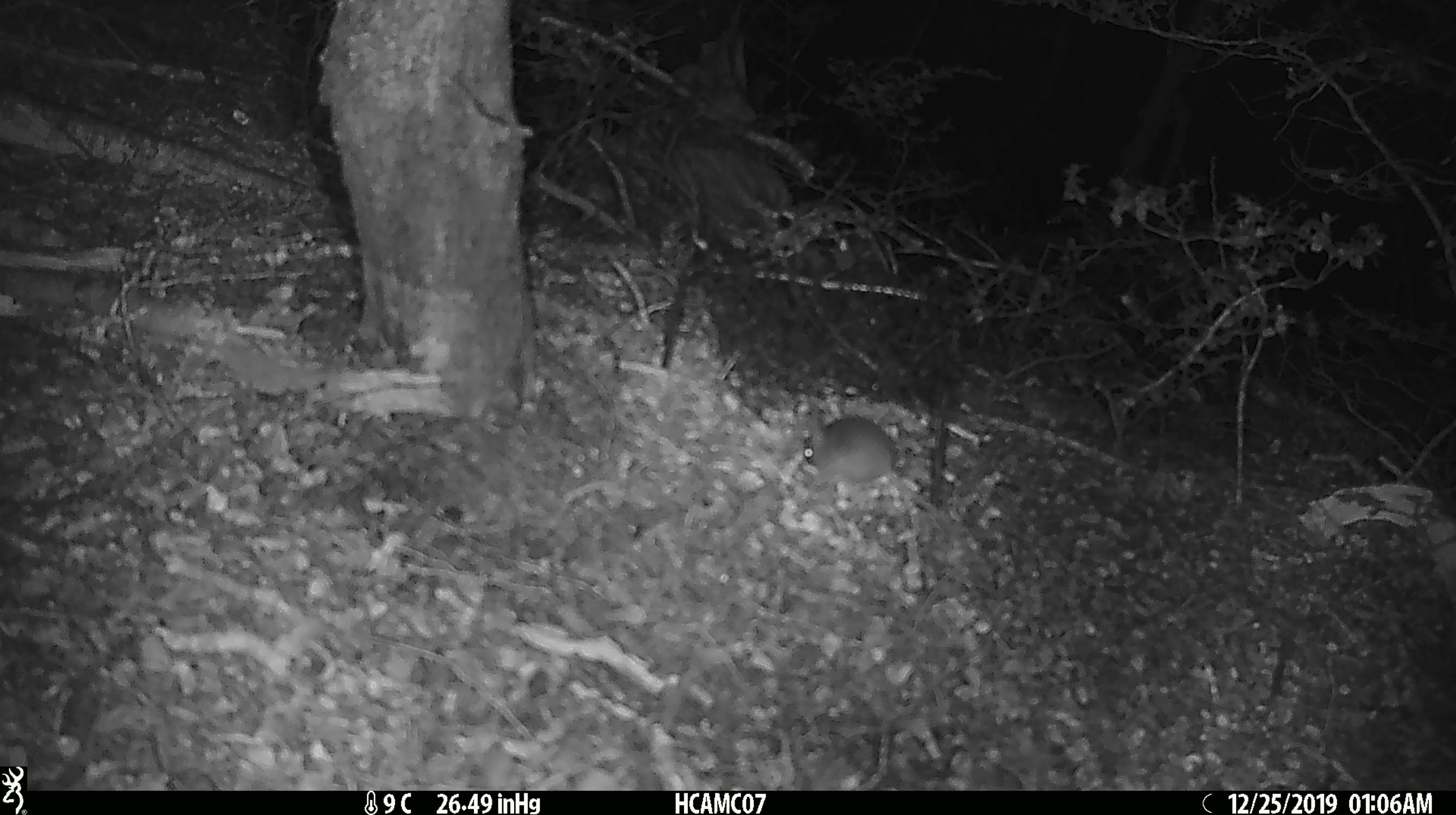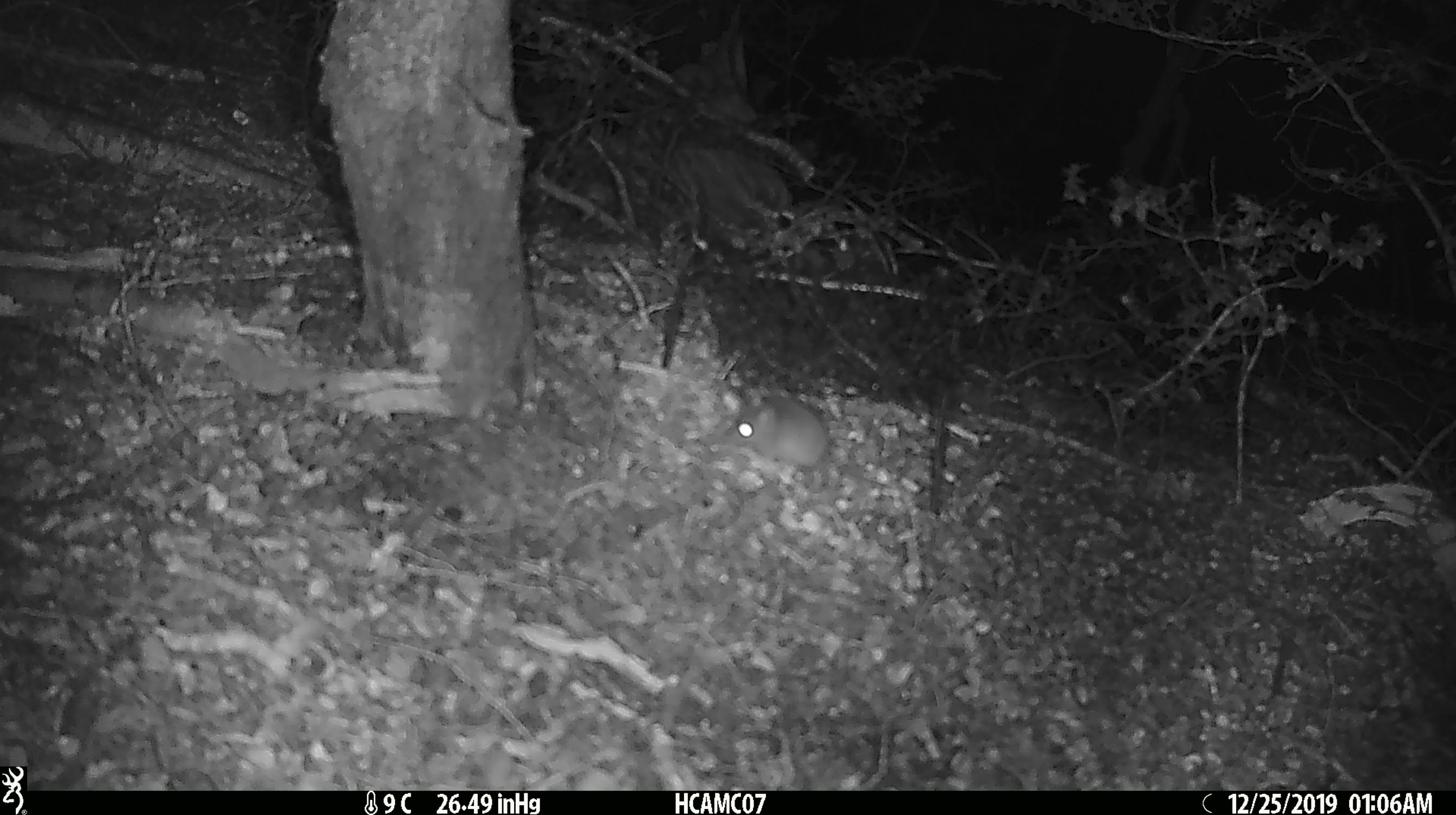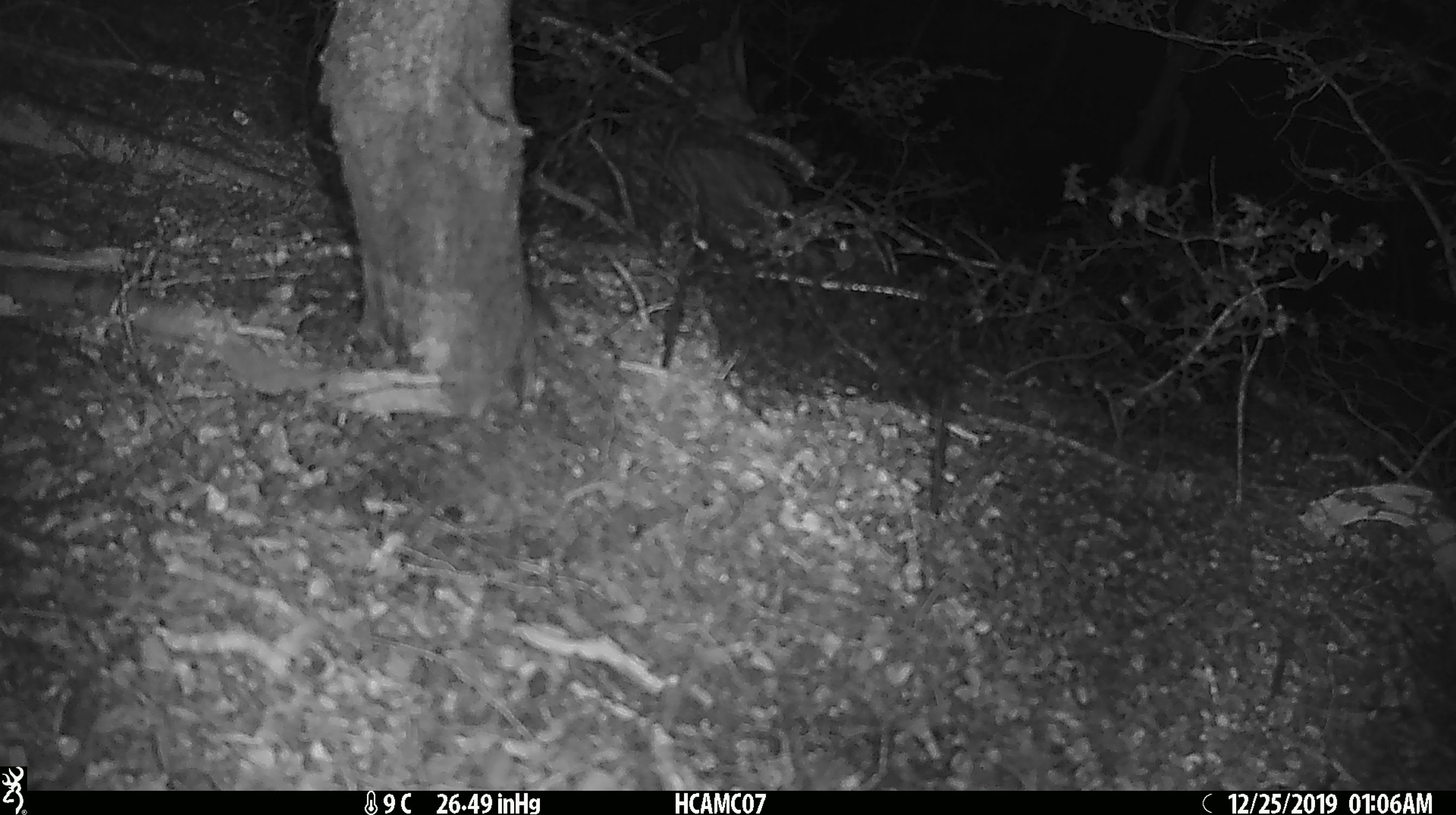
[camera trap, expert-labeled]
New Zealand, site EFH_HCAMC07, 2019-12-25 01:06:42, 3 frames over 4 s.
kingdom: Animalia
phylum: Chordata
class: Mammalia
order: Rodentia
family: Muridae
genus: Mus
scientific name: Mus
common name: mouse